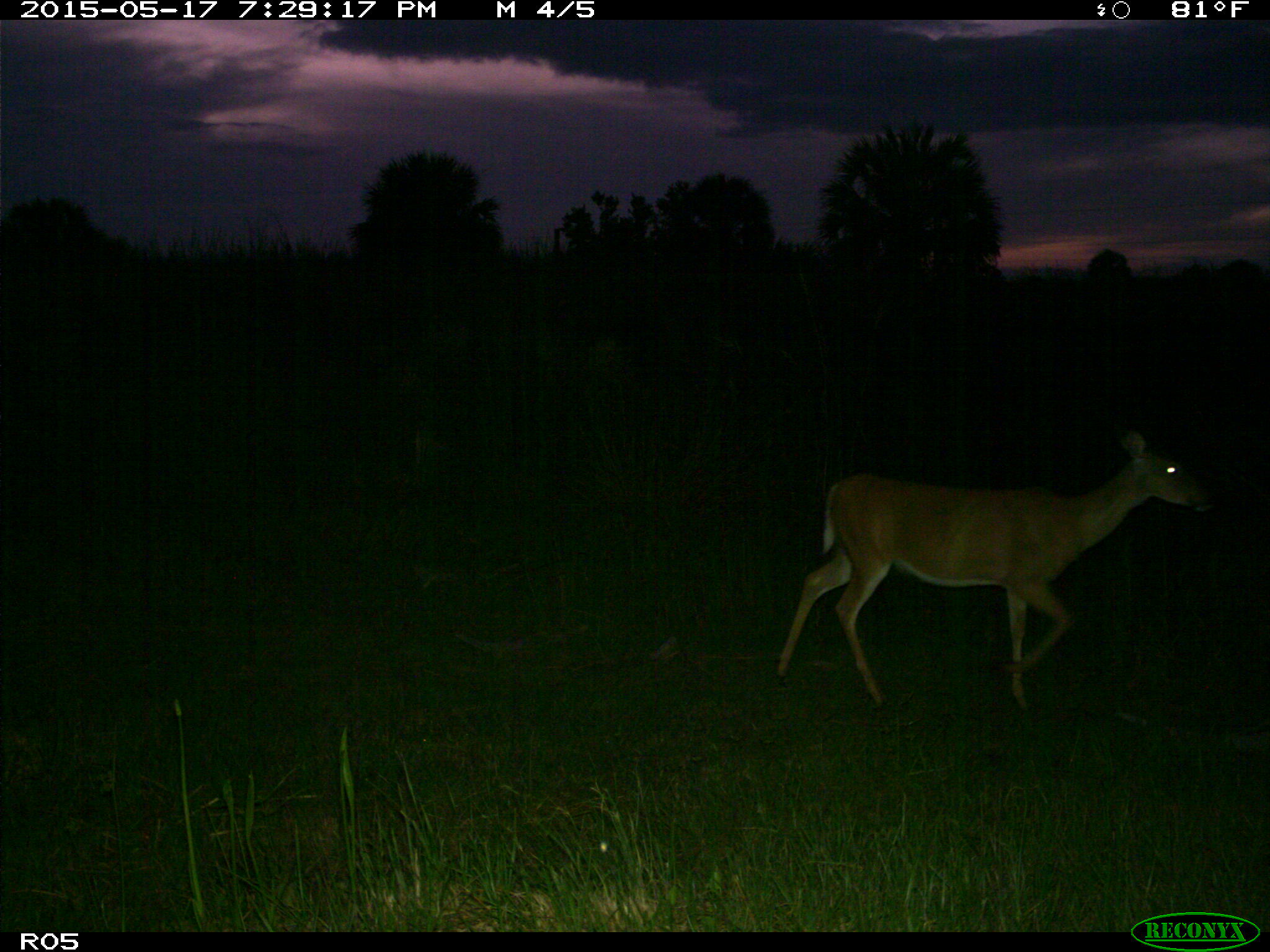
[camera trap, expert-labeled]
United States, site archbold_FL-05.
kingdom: Animalia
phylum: Chordata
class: Mammalia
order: Artiodactyla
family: Cervidae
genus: Odocoileus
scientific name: Odocoileus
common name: deer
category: unidentified deer